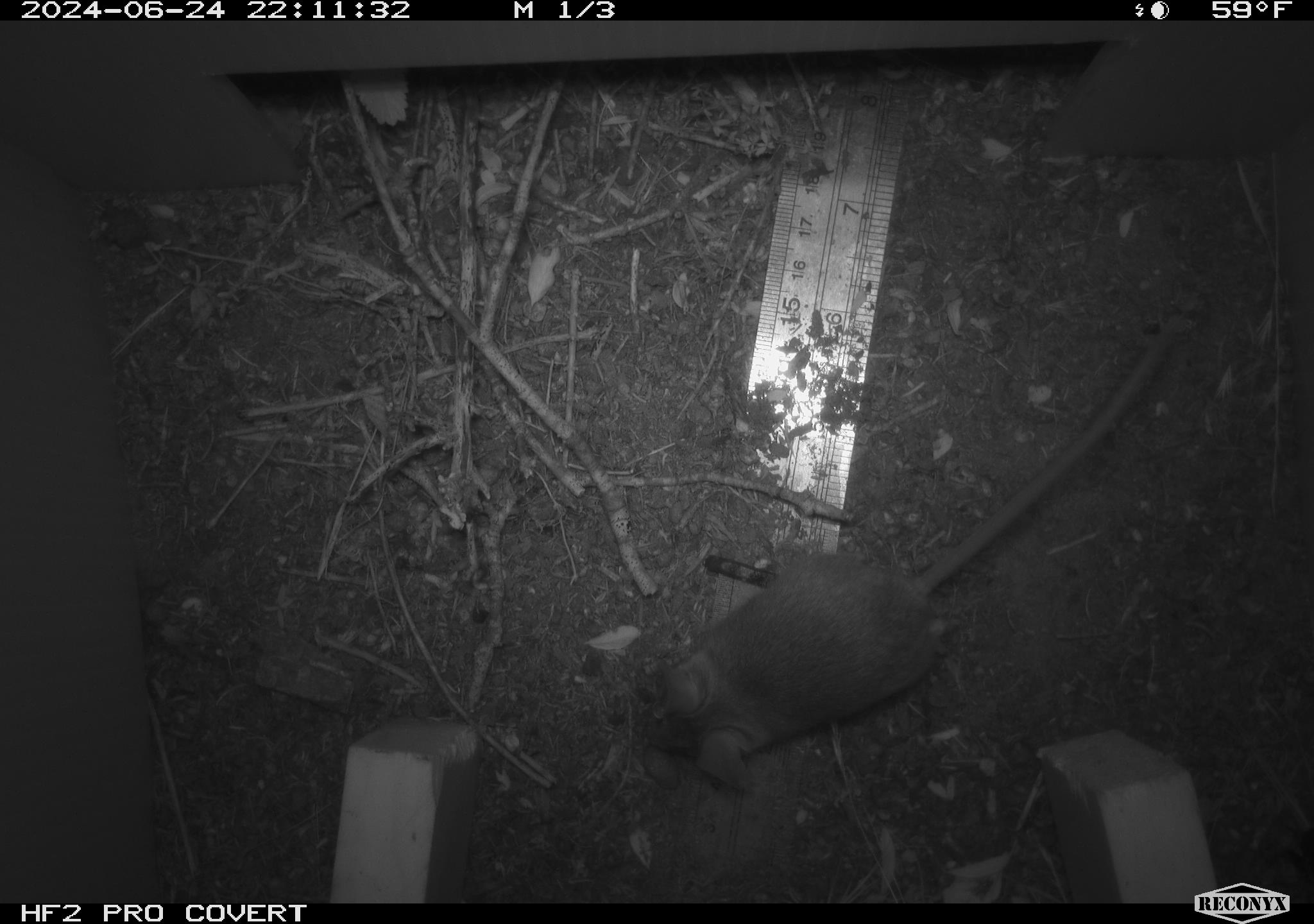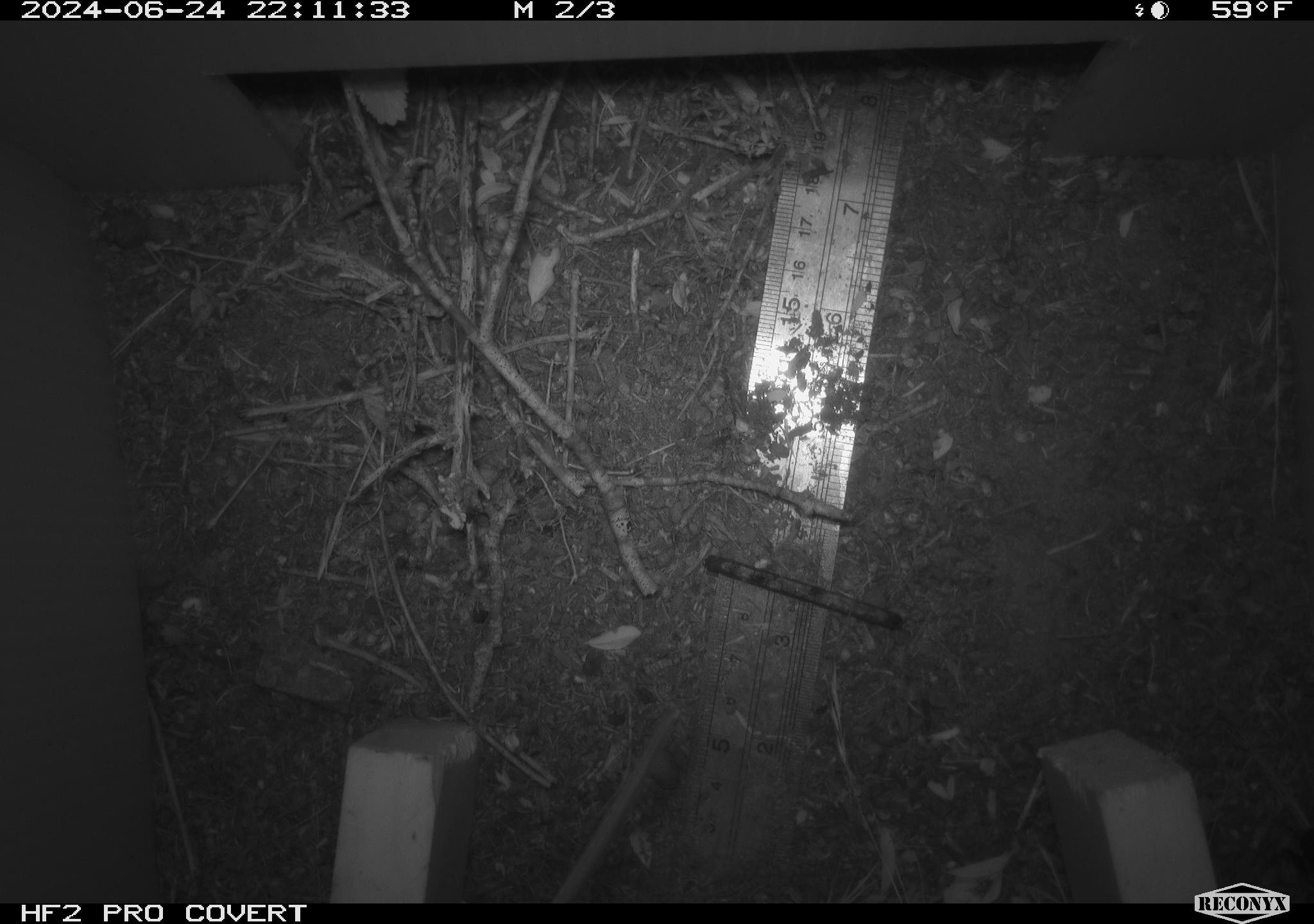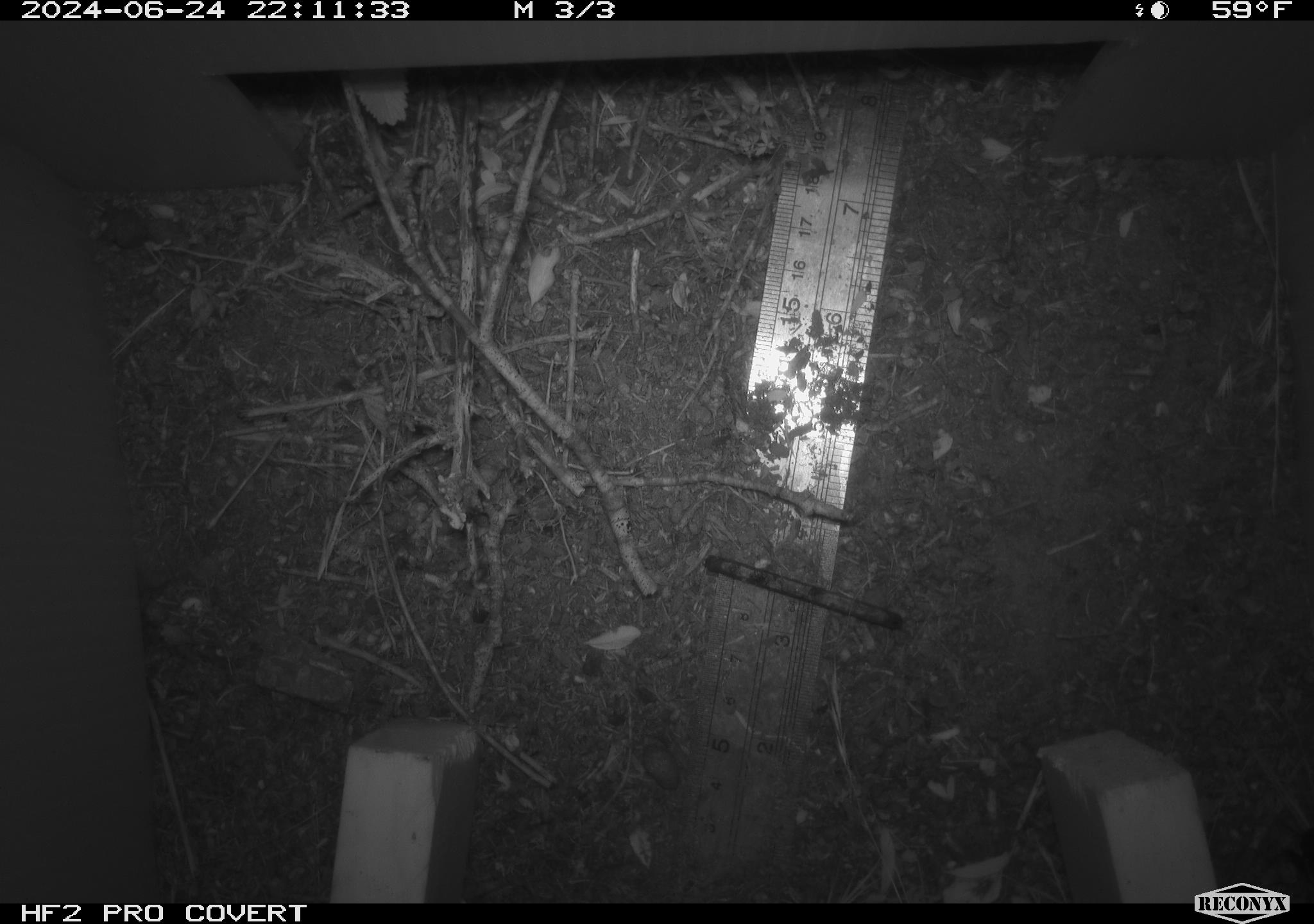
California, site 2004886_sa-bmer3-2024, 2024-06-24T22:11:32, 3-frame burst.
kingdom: Animalia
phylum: Chordata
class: Mammalia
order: Rodentia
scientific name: Rodentia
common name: mouse species